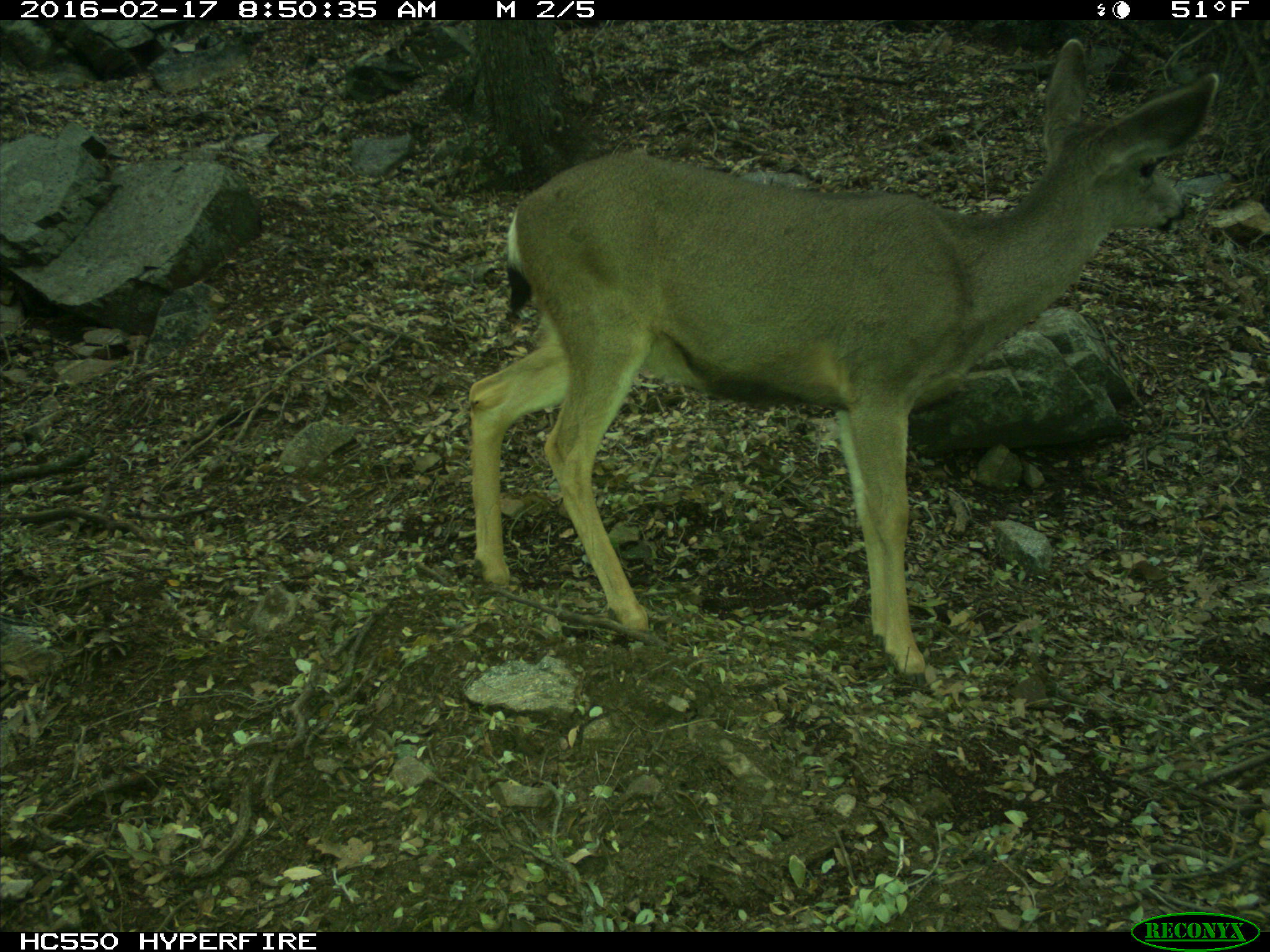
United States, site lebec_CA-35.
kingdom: Animalia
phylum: Chordata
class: Mammalia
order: Artiodactyla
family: Cervidae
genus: Odocoileus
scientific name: Odocoileus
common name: deer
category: unidentified deer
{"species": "unidentified deer (deer) (Odocoileus)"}